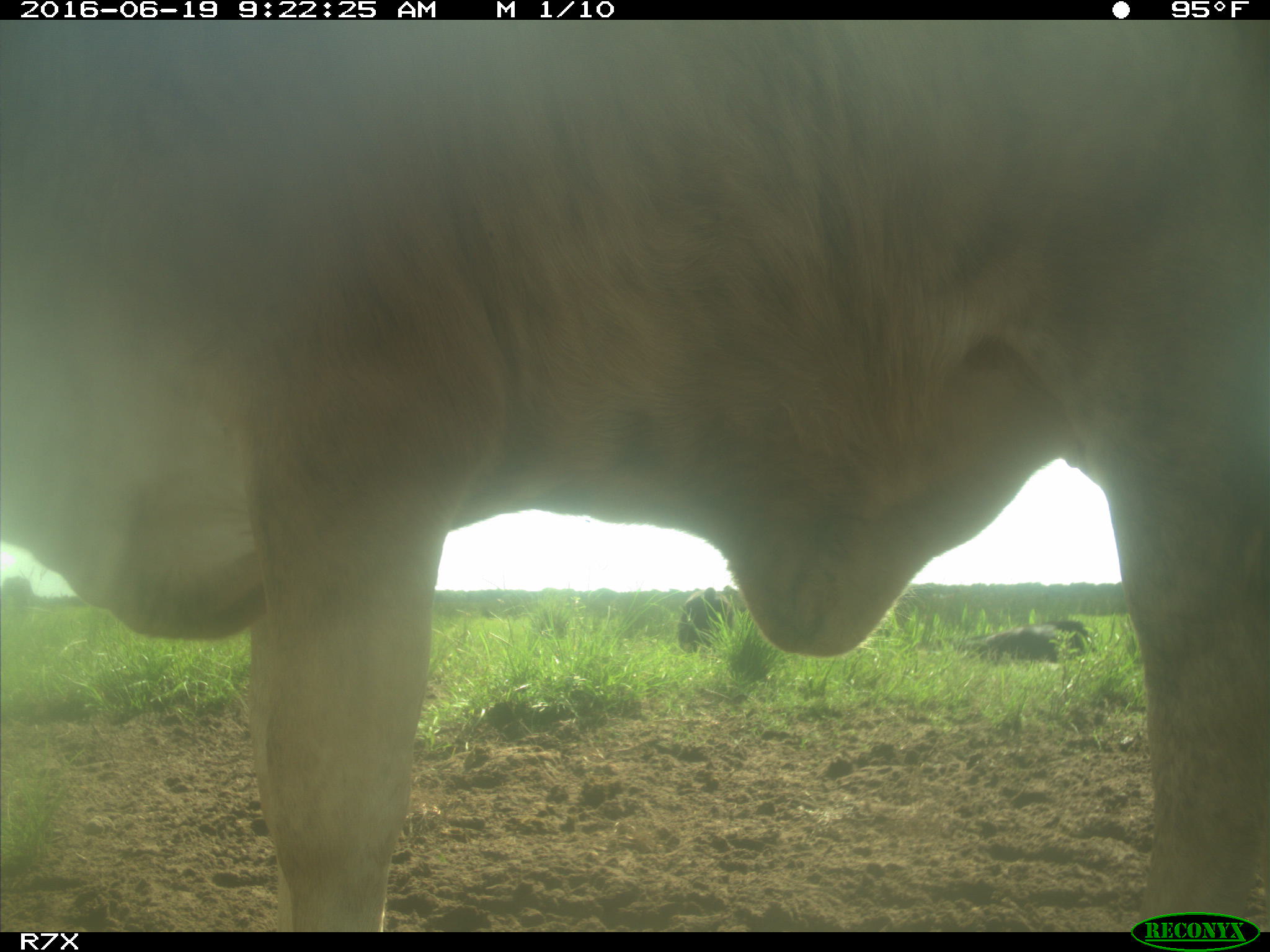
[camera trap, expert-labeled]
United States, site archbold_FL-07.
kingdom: Animalia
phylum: Chordata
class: Mammalia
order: Artiodactyla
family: Bovidae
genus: Bos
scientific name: Bos taurus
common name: domestic cow